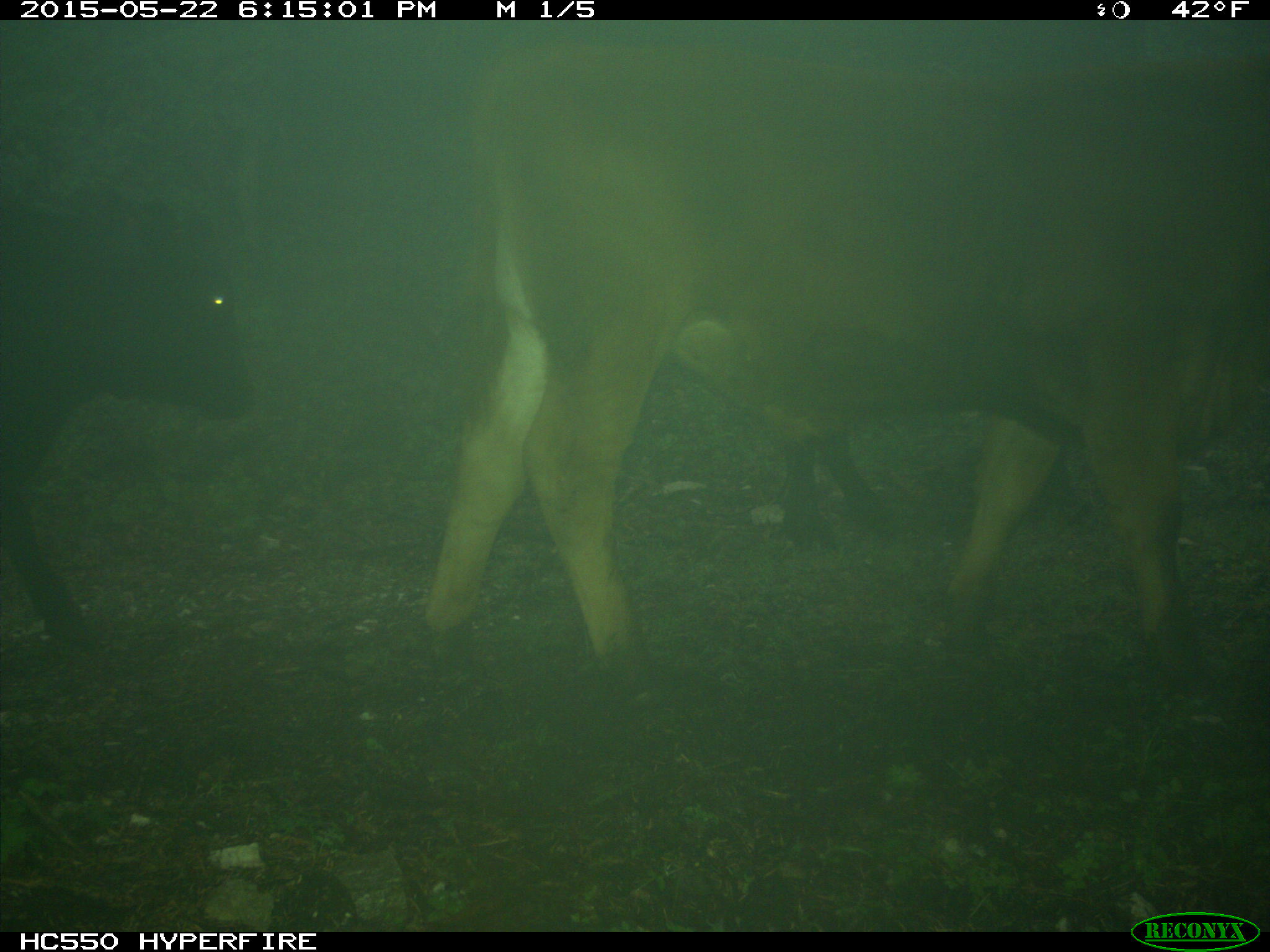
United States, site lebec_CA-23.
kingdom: Animalia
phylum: Chordata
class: Mammalia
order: Artiodactyla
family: Bovidae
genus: Bos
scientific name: Bos taurus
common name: domestic cow